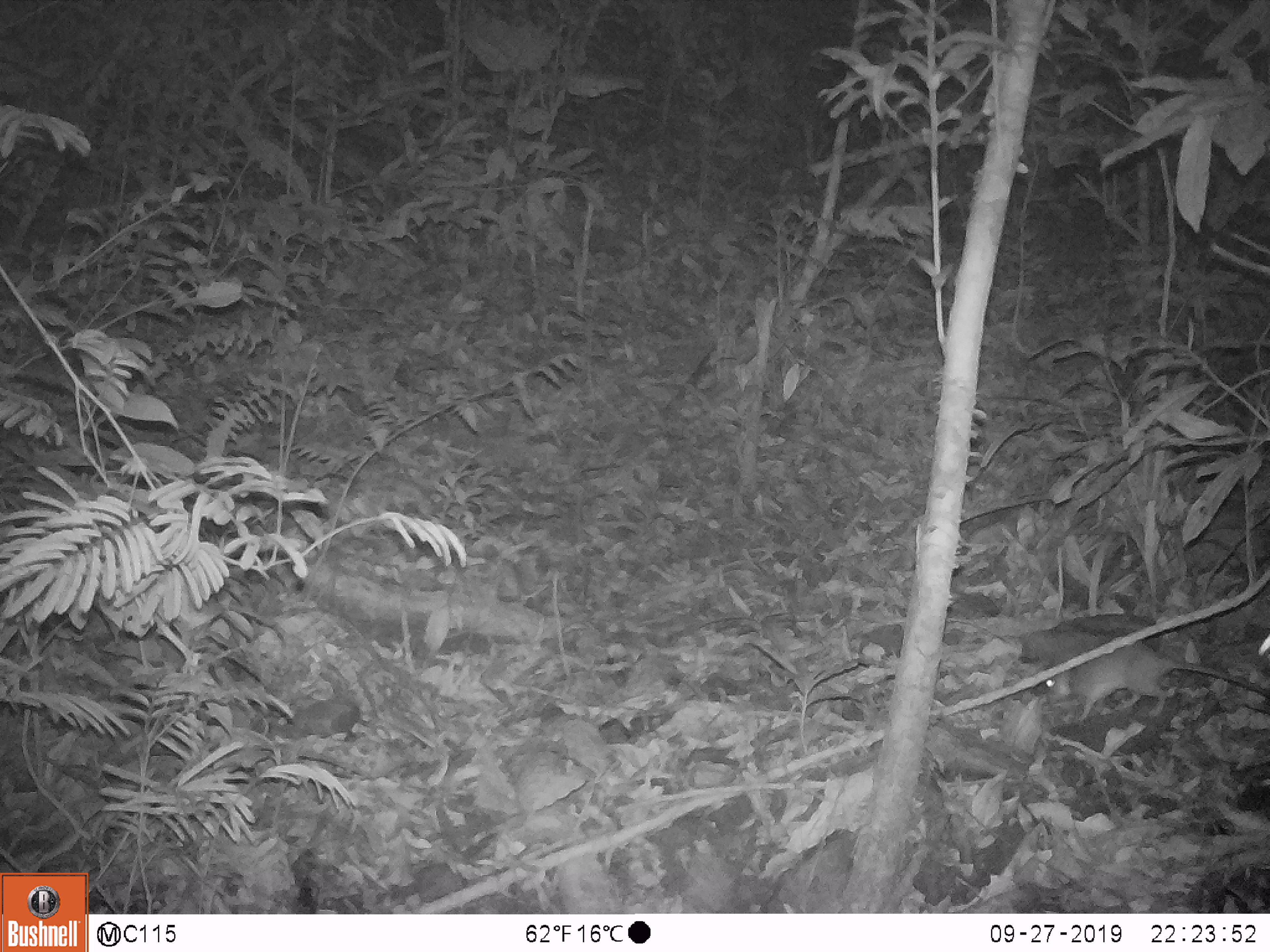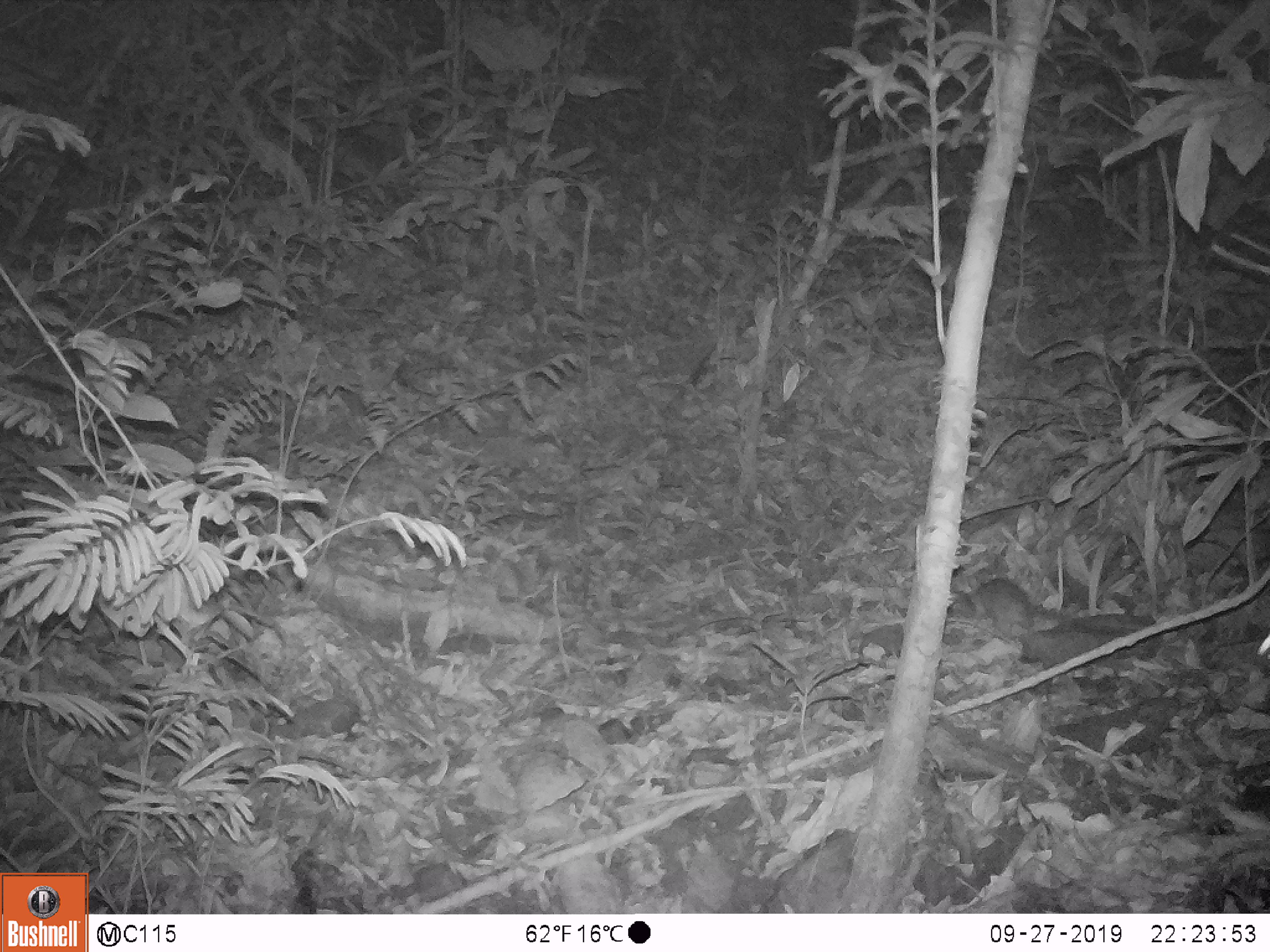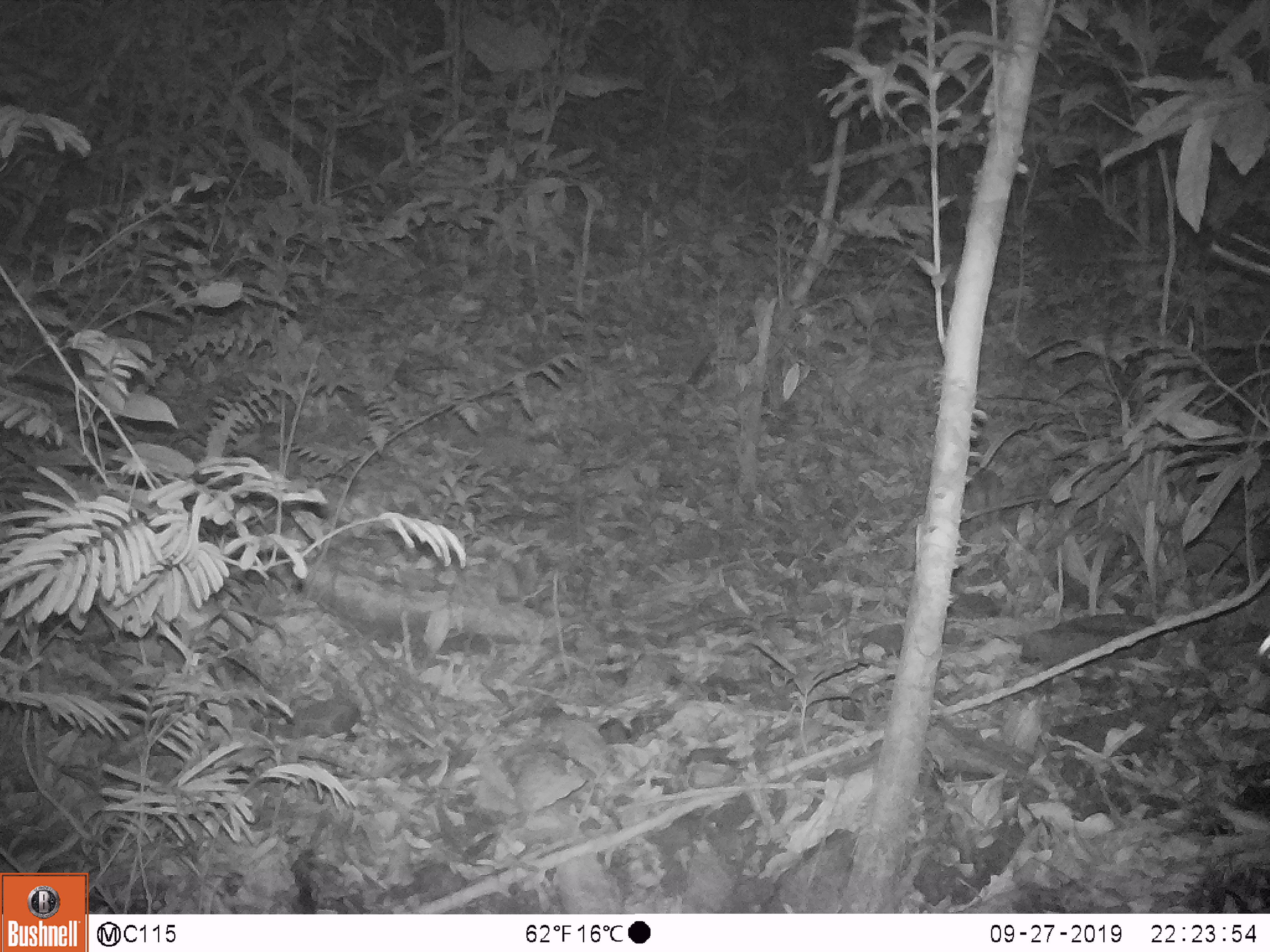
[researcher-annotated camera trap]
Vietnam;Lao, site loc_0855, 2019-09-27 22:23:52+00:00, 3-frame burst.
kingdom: Animalia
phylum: Chordata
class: Mammalia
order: Rodentia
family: Muridae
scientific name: Muridae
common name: old-world mice and rats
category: unidentified murid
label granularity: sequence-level